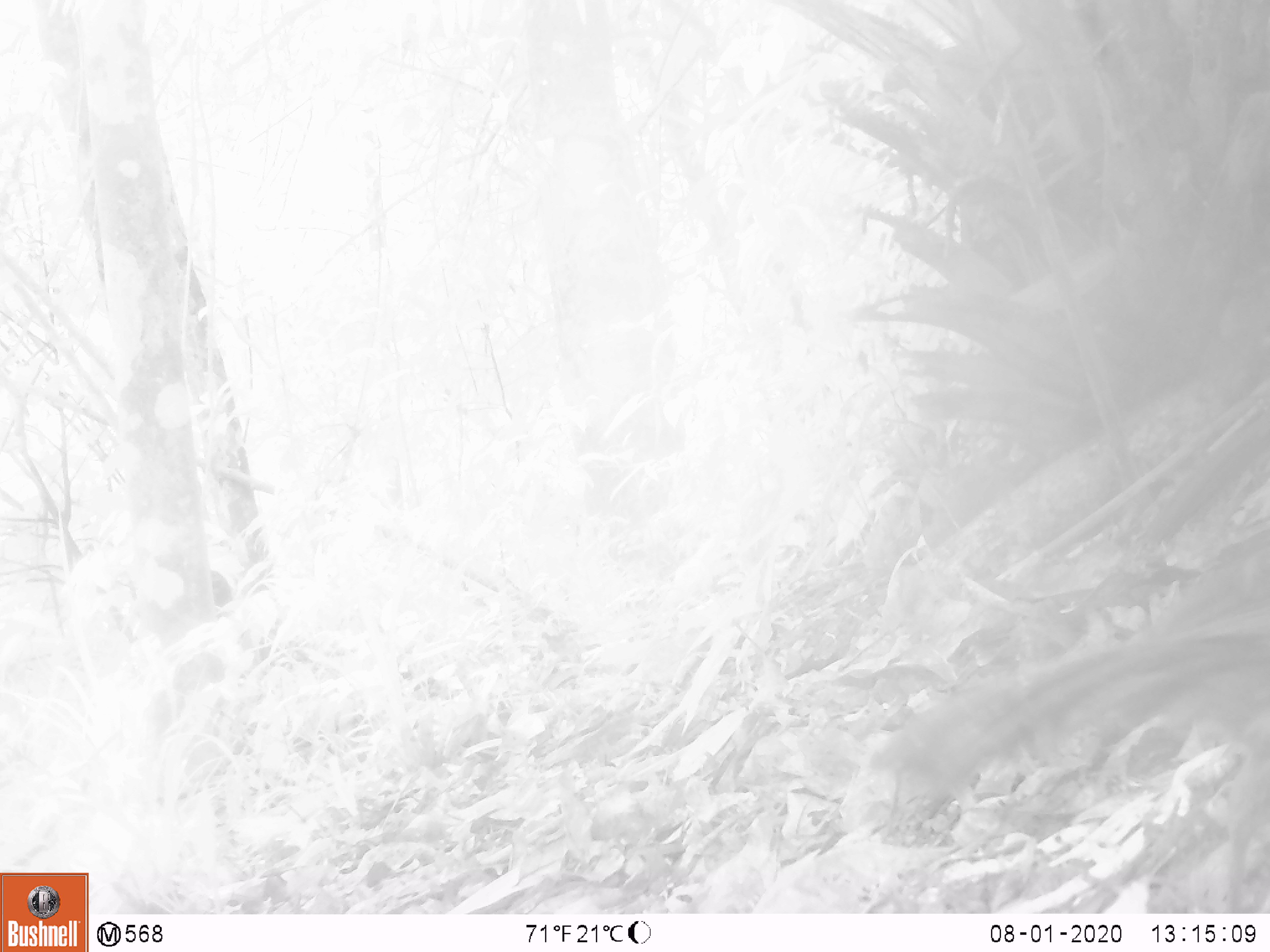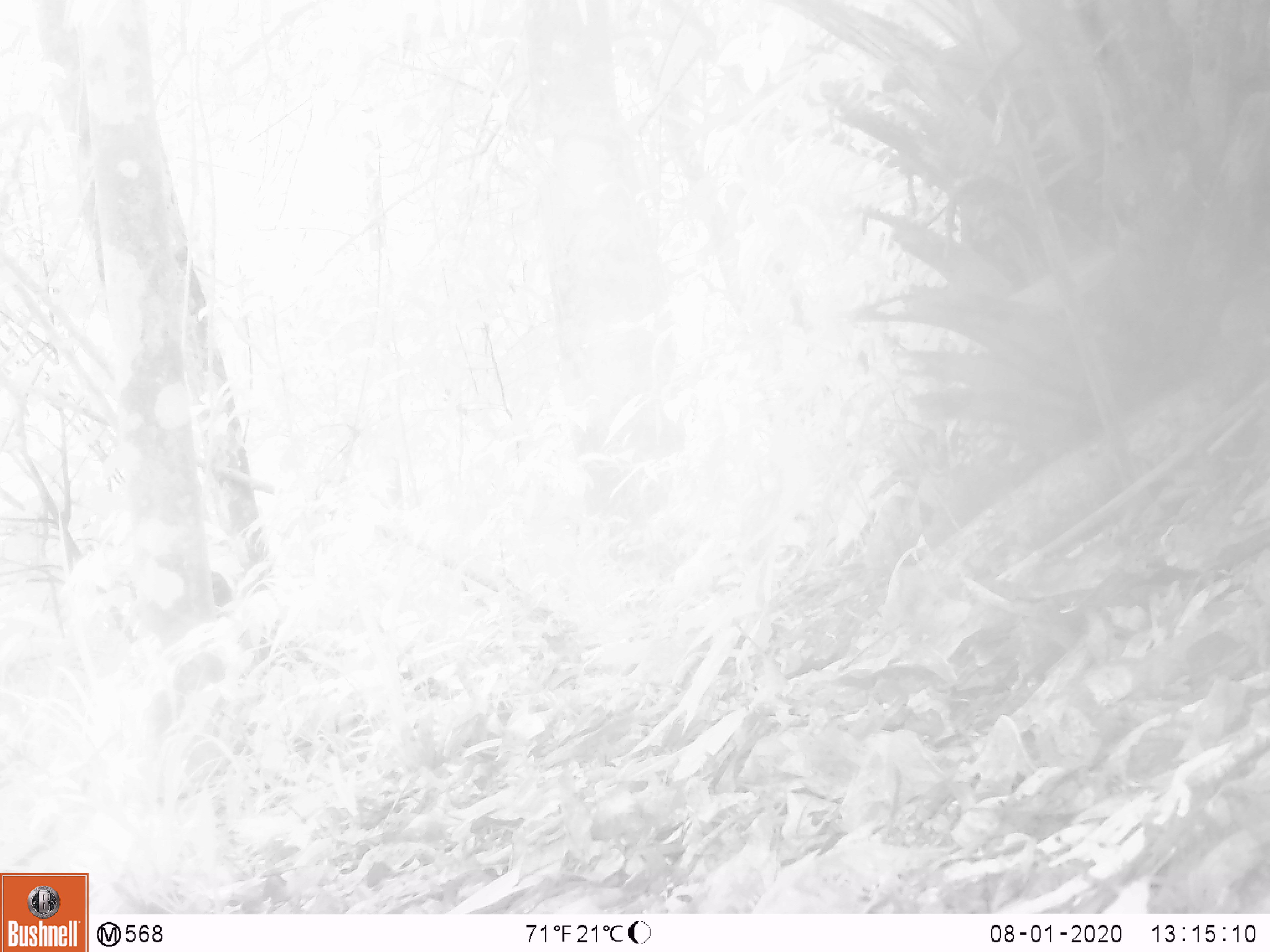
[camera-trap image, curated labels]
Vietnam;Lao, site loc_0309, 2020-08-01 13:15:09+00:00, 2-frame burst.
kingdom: Animalia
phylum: Chordata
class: Aves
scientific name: Aves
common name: bird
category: unidentified bird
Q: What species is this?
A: Unidentified bird (bird) (Aves).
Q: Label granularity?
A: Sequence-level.